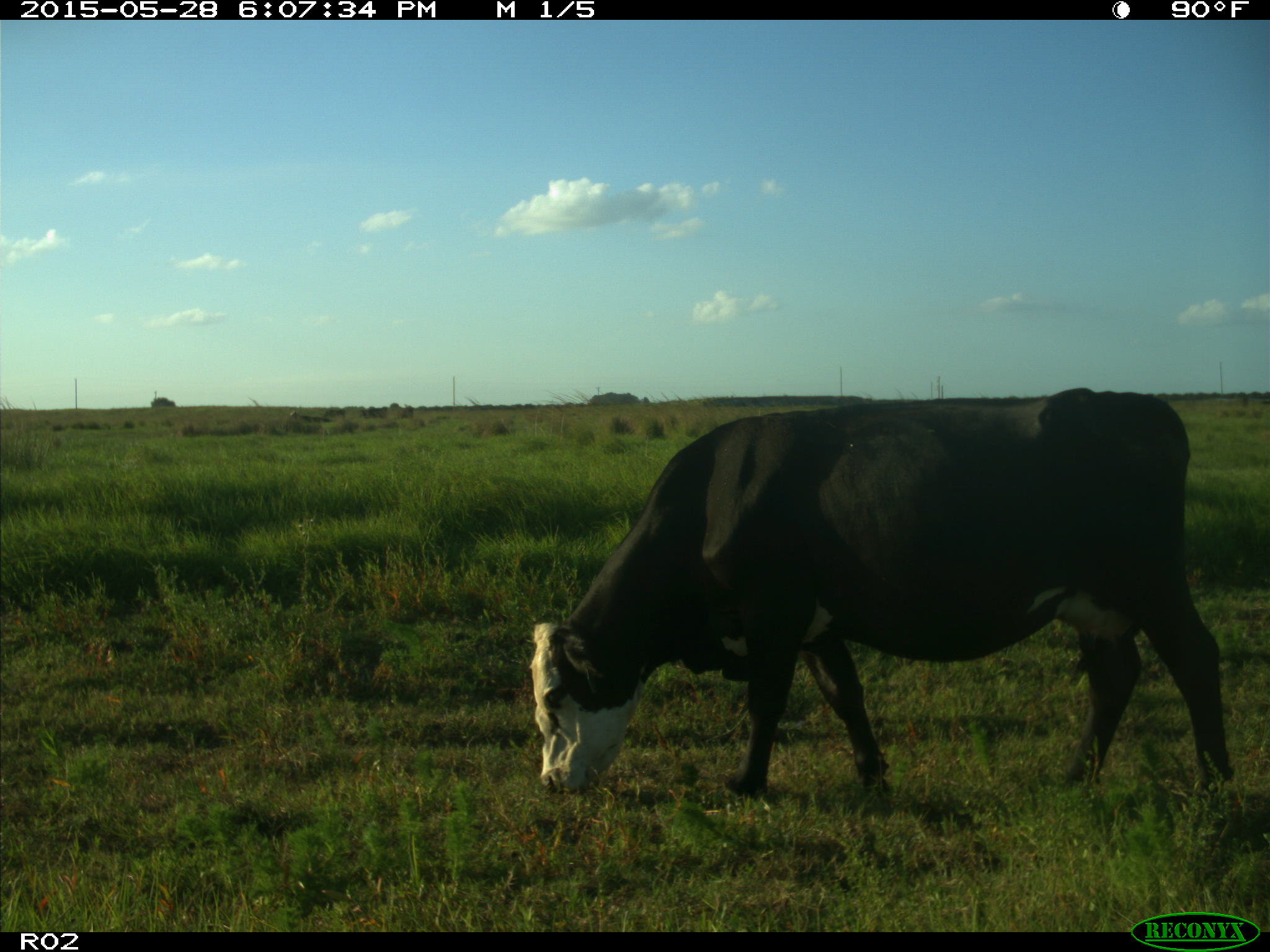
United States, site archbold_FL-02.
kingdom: Animalia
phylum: Chordata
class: Mammalia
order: Artiodactyla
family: Bovidae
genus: Bos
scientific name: Bos taurus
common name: domestic cow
Bos taurus (domestic cow).